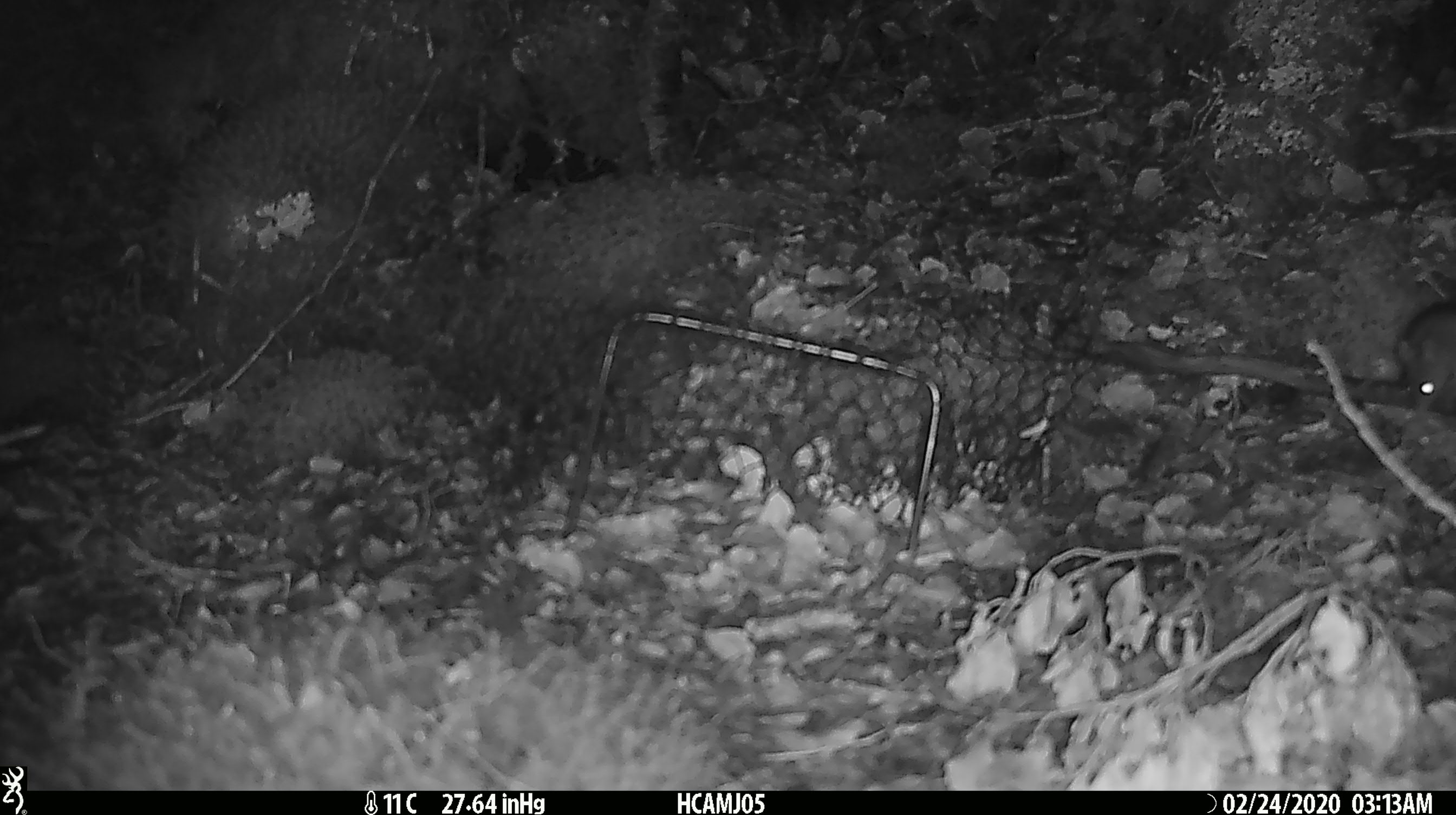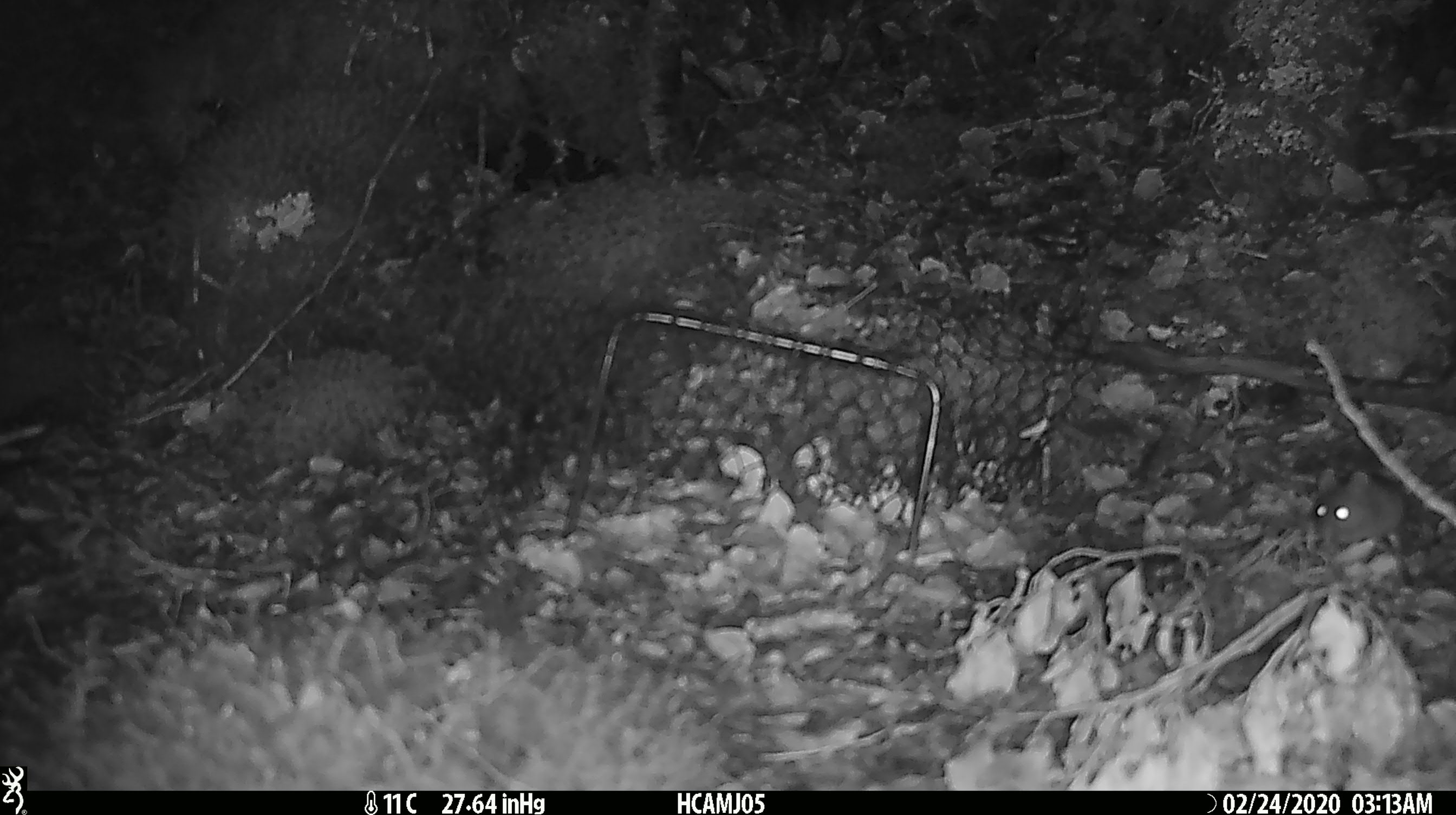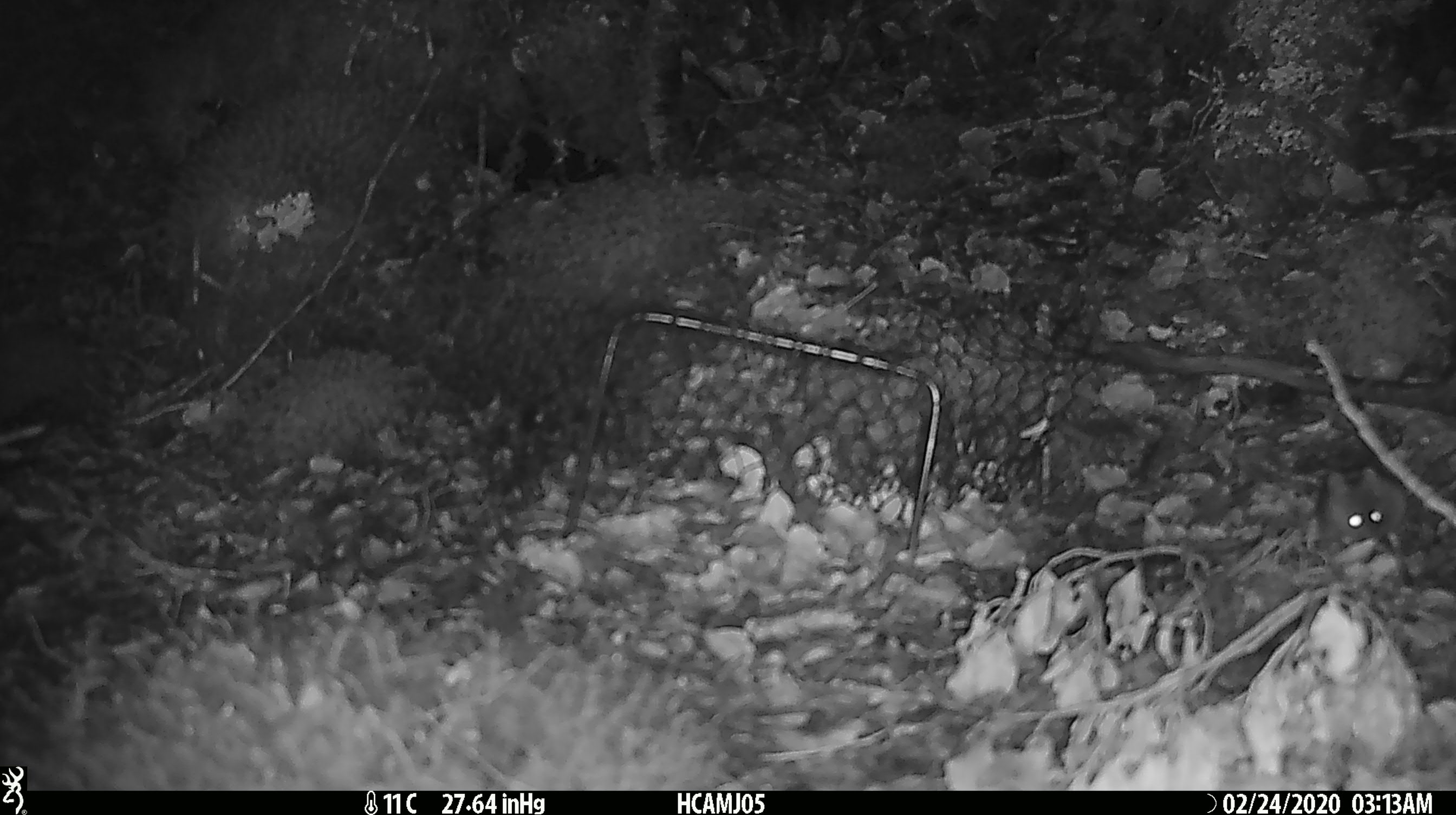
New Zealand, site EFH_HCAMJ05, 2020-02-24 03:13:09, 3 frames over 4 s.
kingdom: Animalia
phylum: Chordata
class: Mammalia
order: Rodentia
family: Muridae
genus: Mus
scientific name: Mus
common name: mouse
Mouse (Mus).